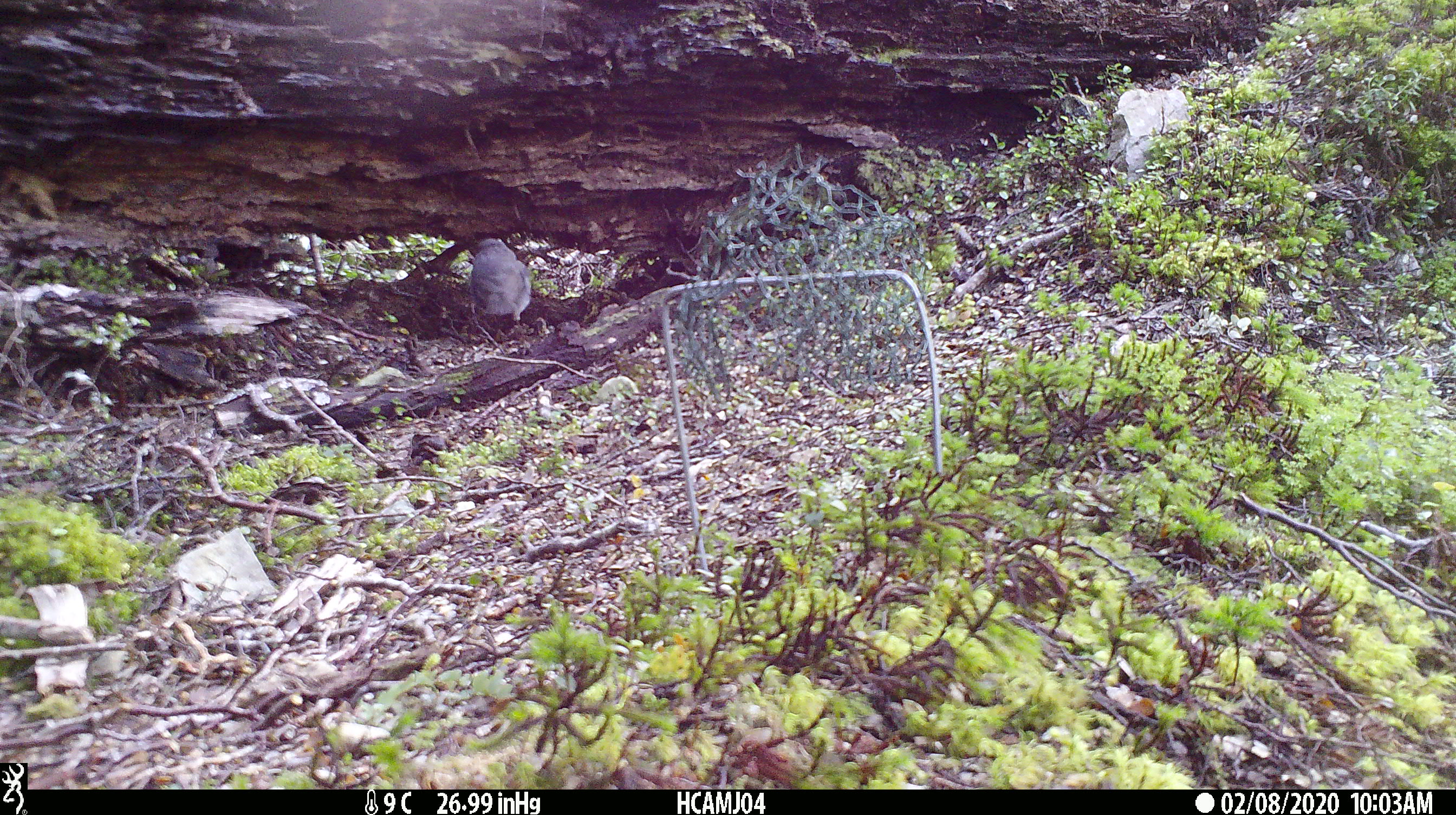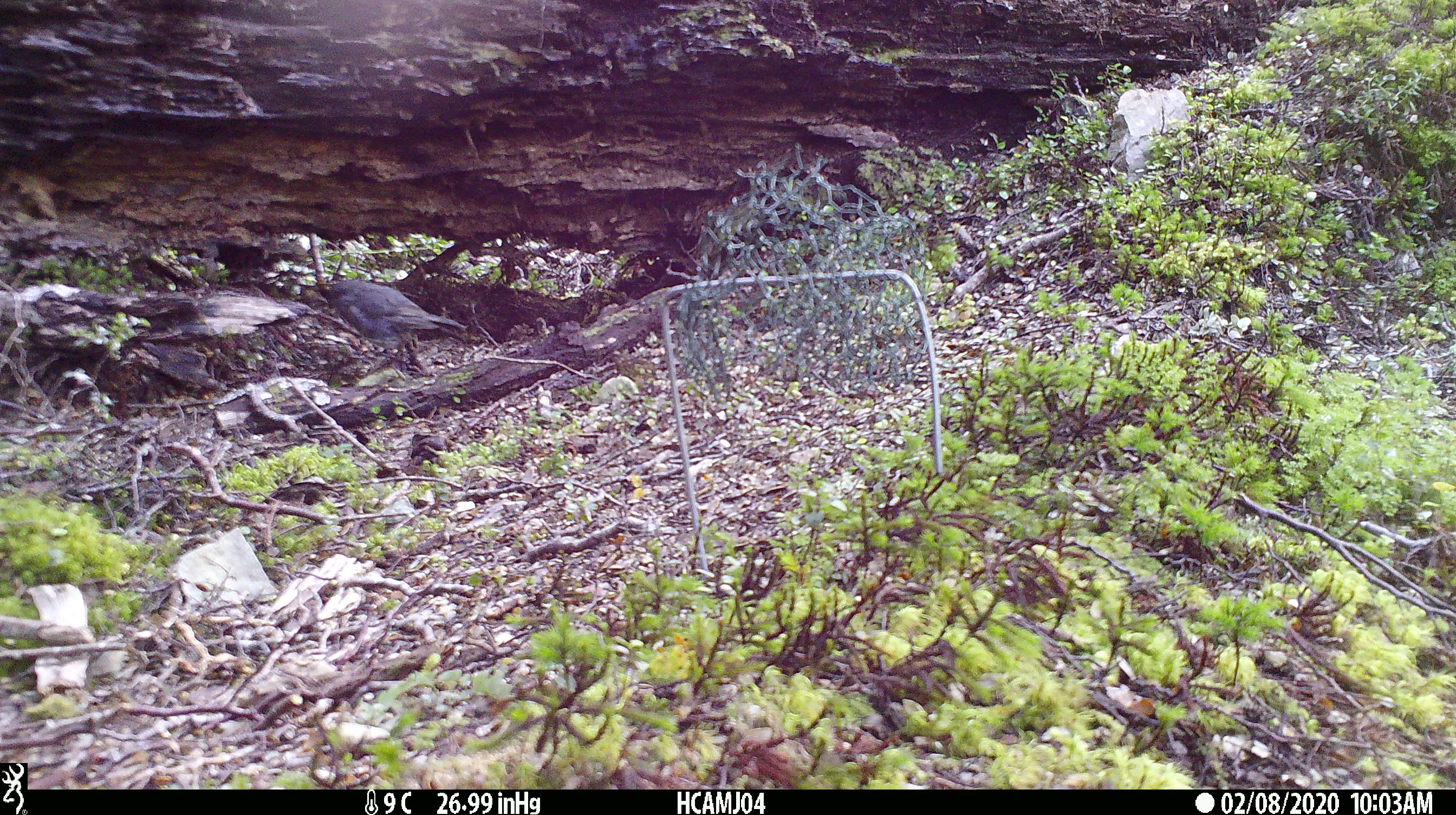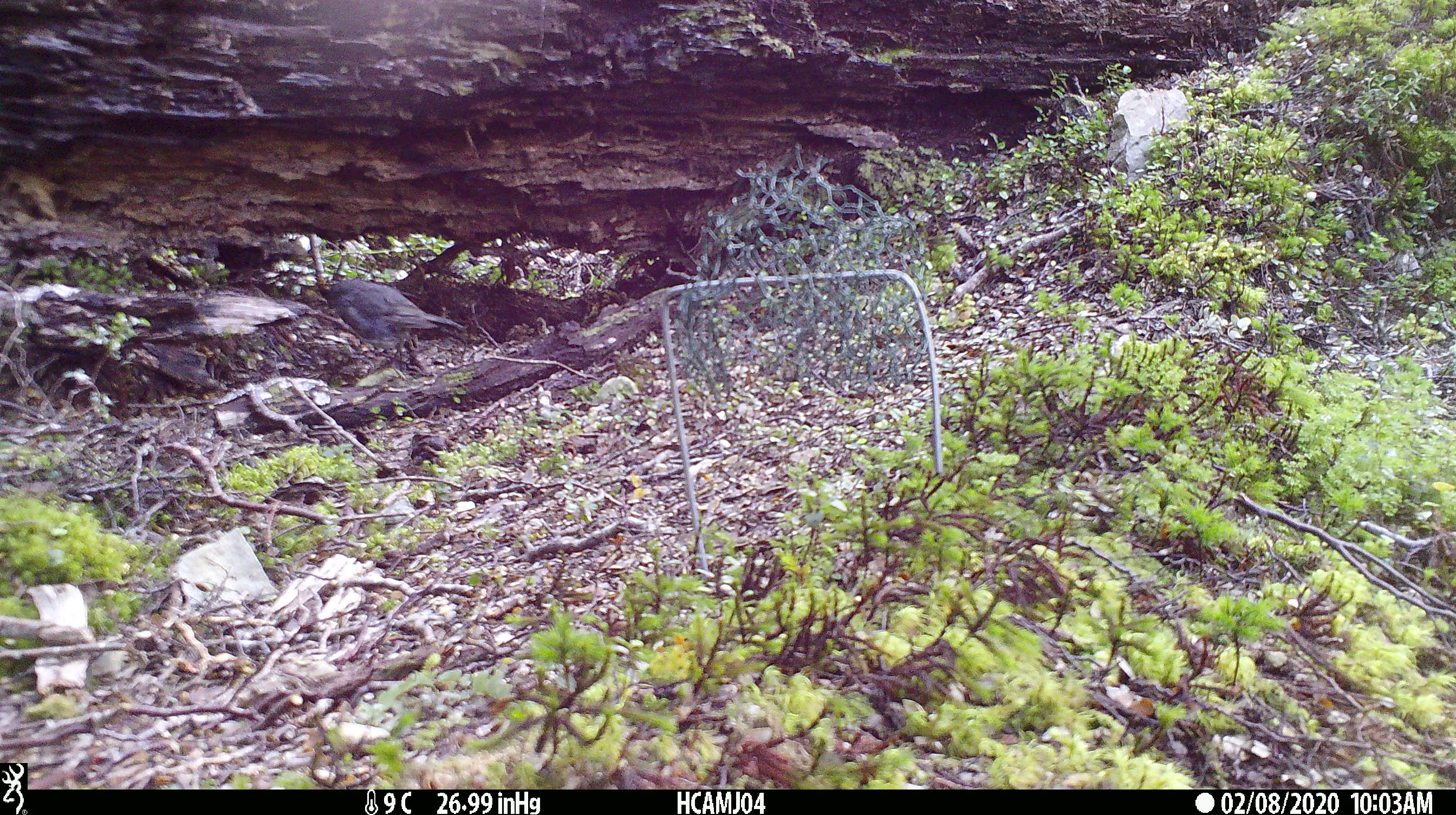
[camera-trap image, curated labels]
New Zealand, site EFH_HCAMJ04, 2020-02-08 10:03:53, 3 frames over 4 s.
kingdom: Animalia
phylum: Chordata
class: Aves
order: Passeriformes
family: Petroicidae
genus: Petroica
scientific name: Petroica australis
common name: new zealand robin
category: robin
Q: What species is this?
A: Robin (new zealand robin) (Petroica australis).